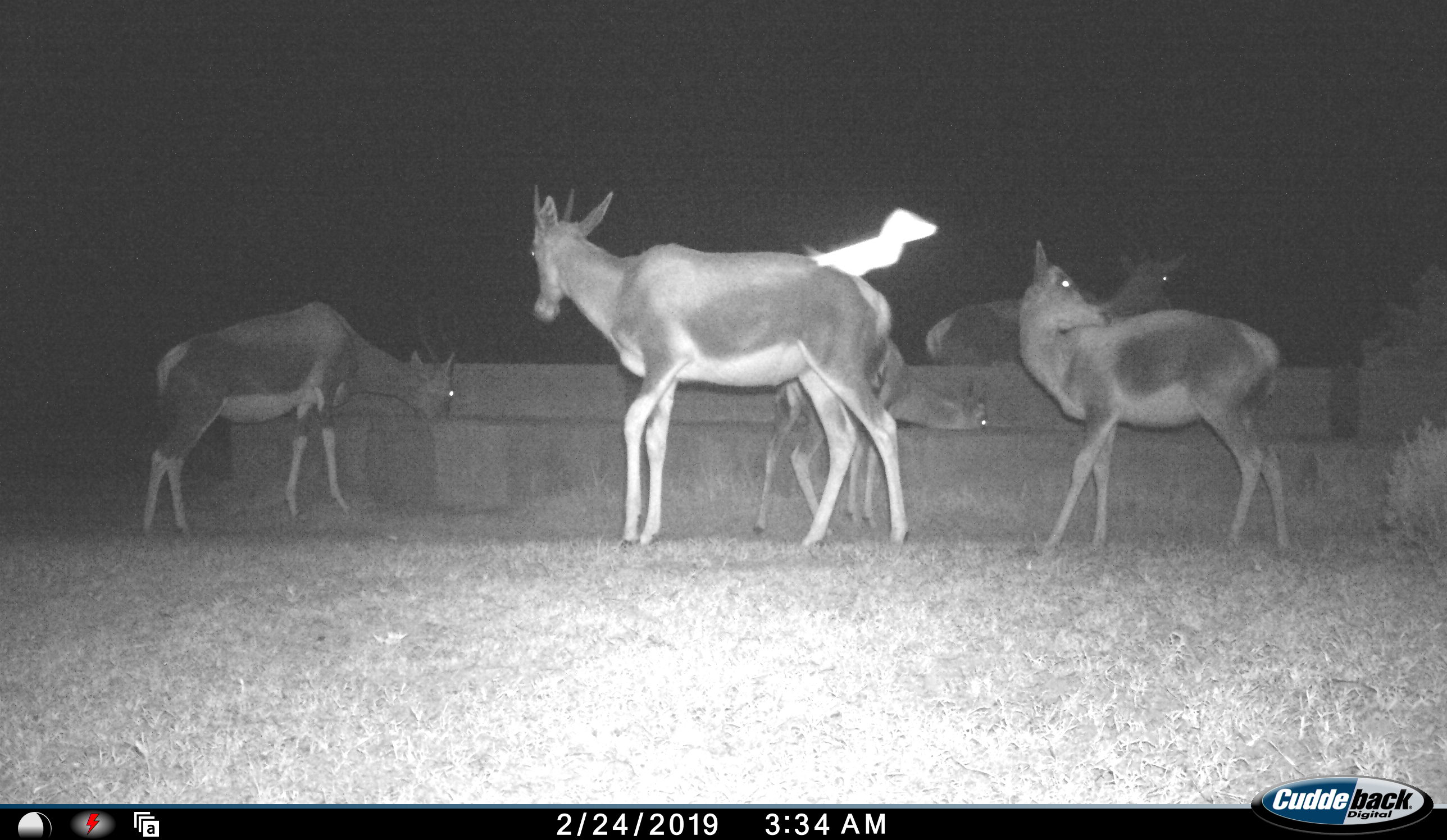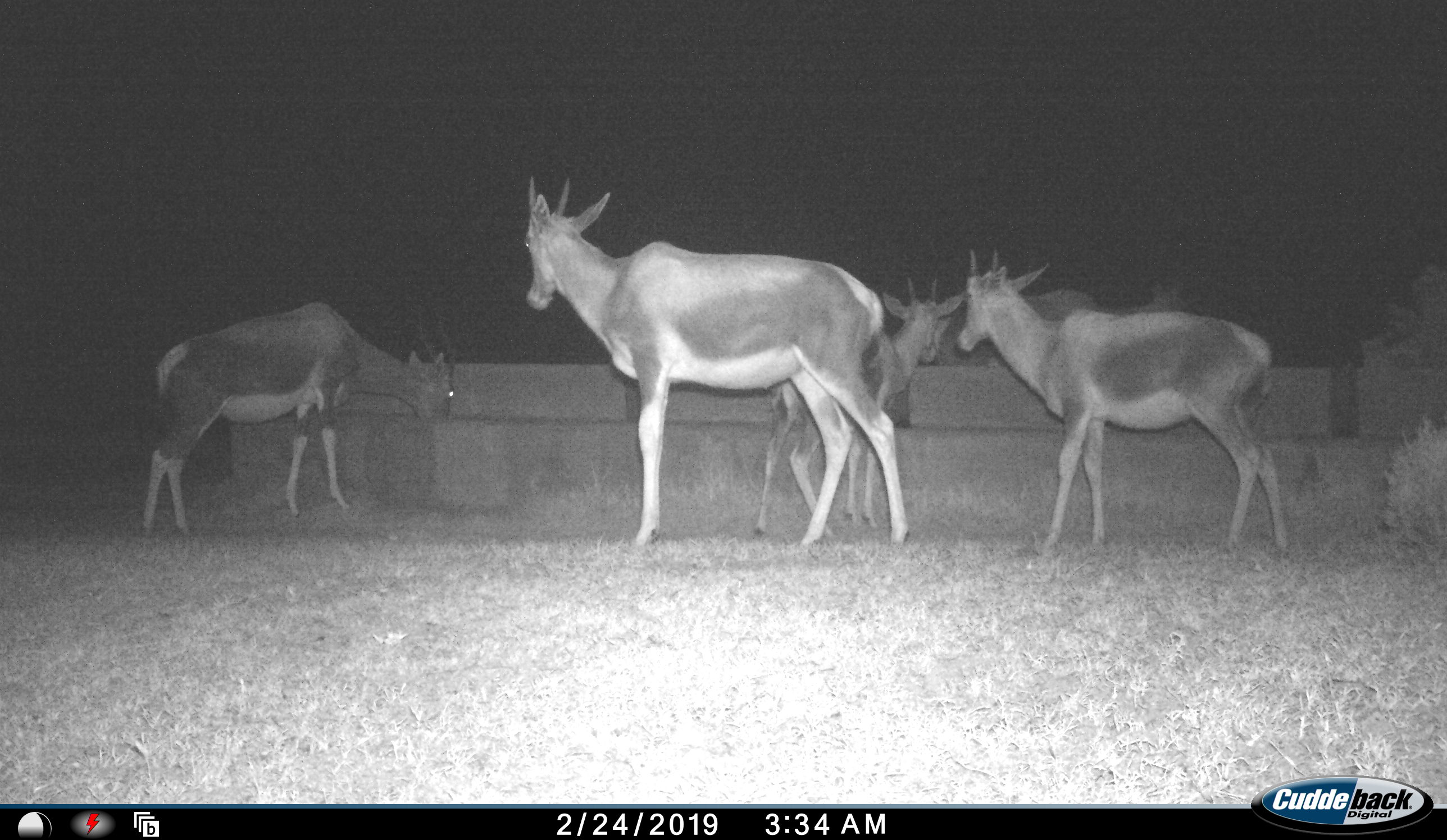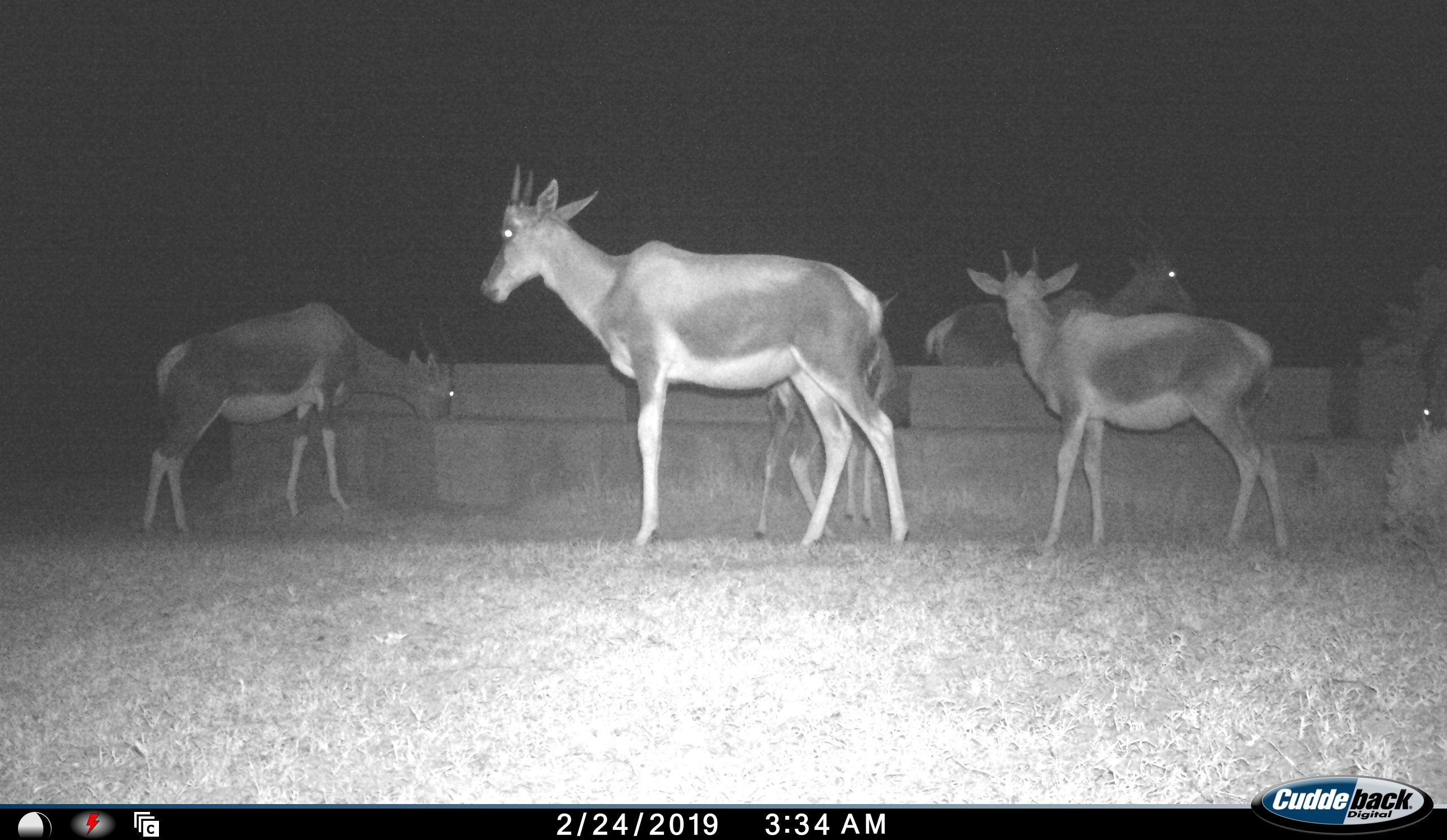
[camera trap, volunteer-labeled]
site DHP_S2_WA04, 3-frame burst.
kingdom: Animalia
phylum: Chordata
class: Mammalia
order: Artiodactyla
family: Bovidae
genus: Damaliscus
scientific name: Damaliscus pygargus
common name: bontebok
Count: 6.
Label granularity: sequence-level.